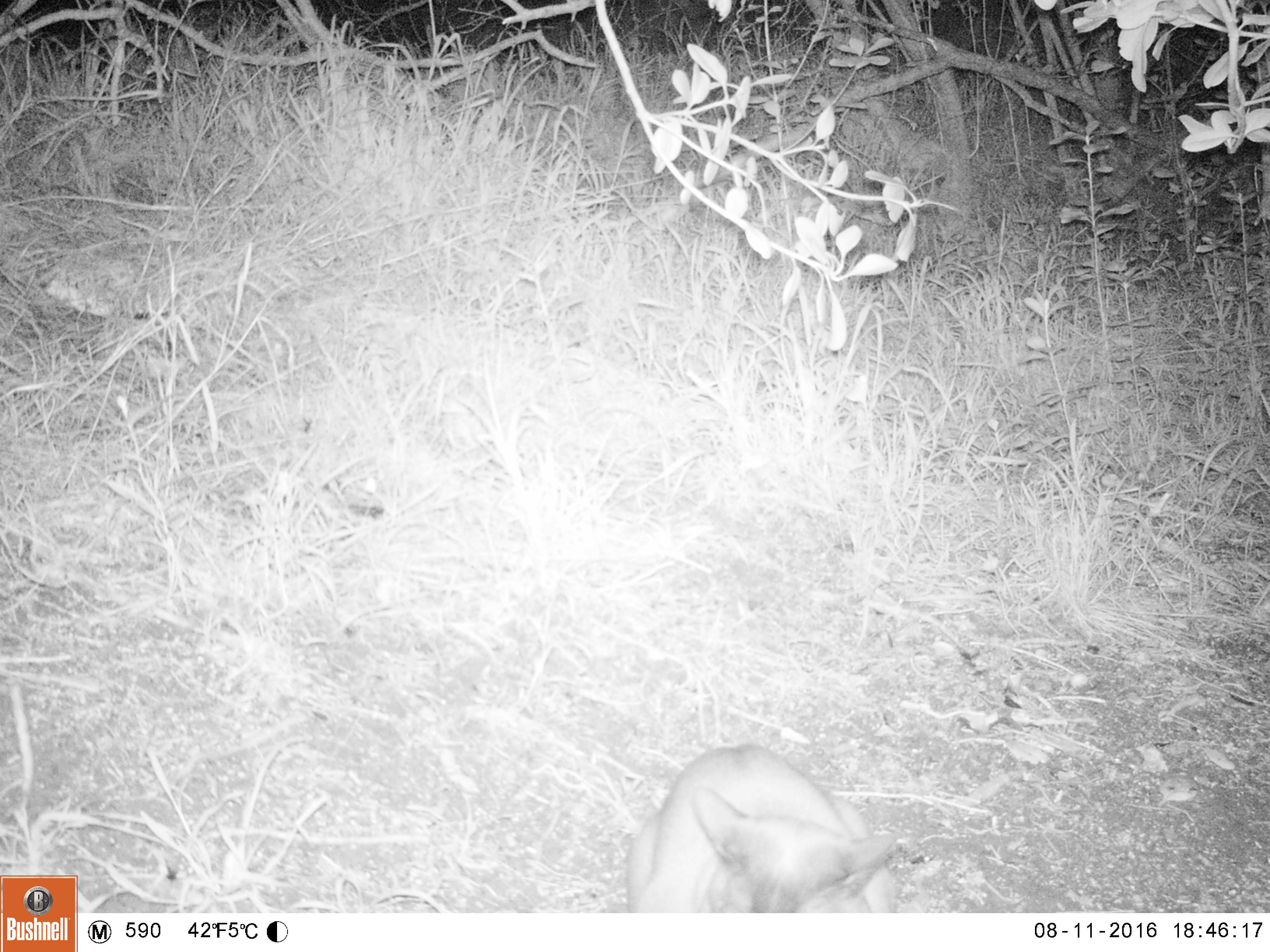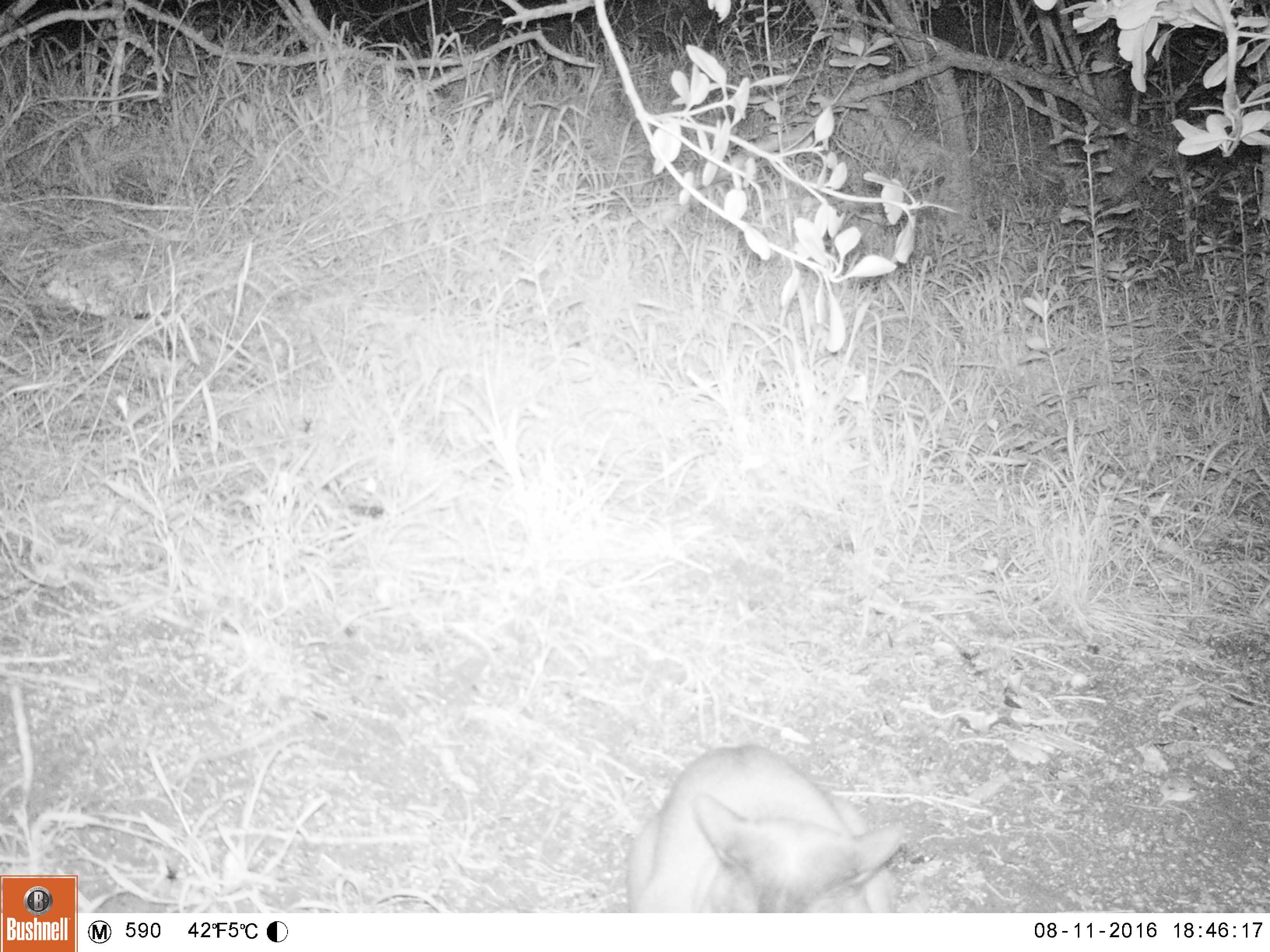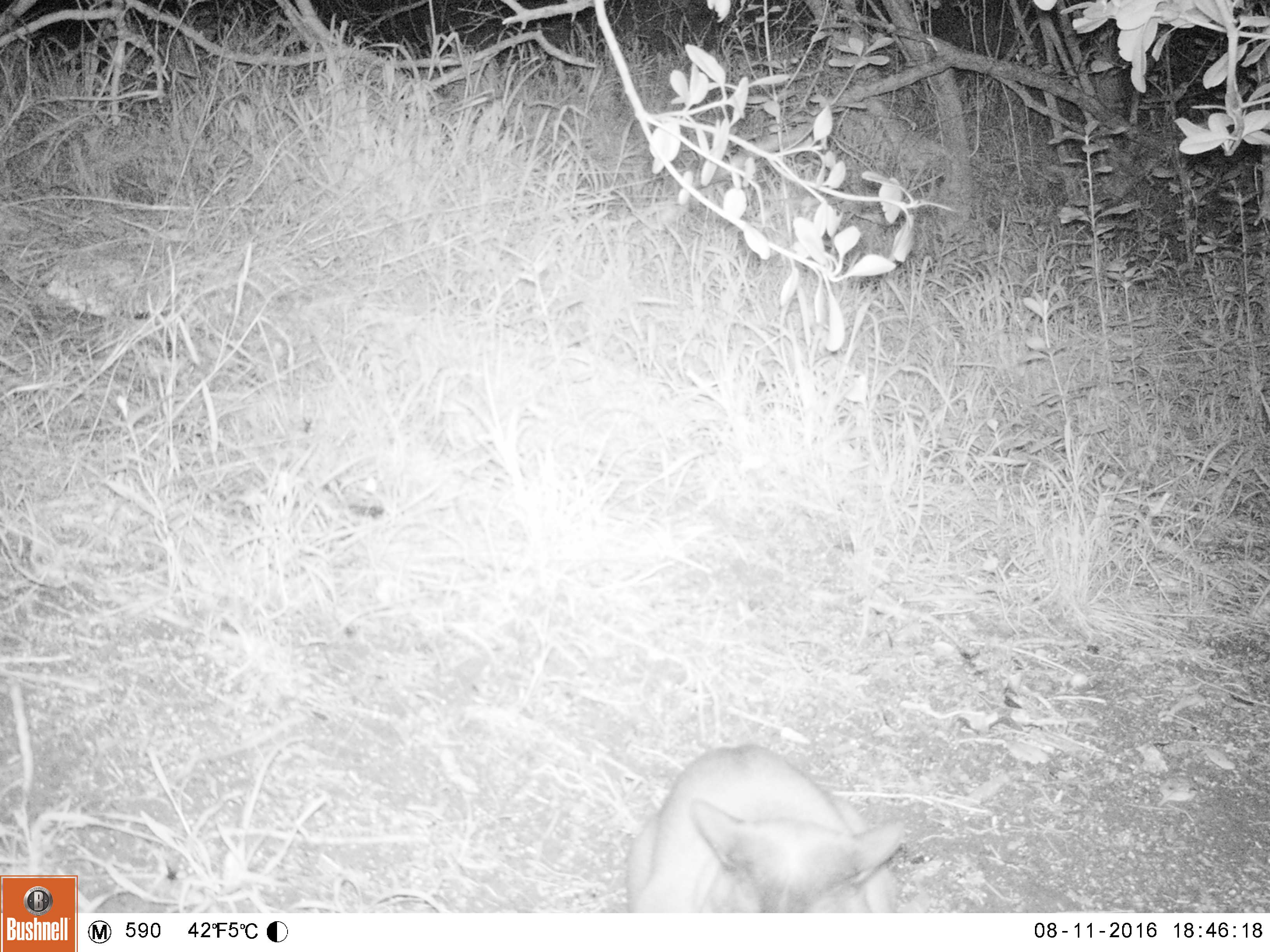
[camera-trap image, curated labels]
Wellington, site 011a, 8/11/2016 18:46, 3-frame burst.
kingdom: Animalia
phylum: Chordata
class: Mammalia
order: Carnivora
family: Felidae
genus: Felis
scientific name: Felis catus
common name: cat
Cat (Felis catus).